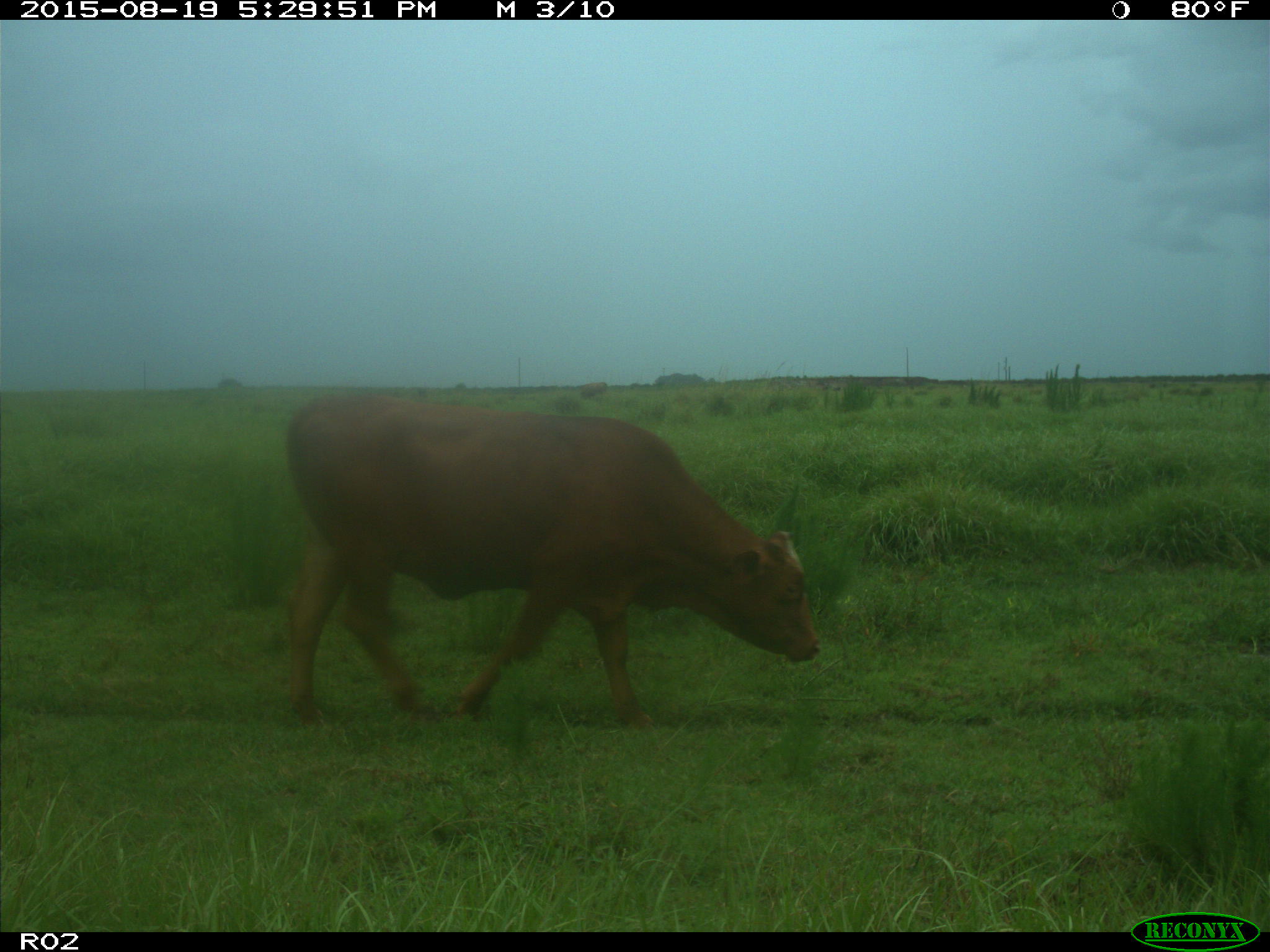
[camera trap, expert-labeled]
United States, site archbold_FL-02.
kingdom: Animalia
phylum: Chordata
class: Mammalia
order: Artiodactyla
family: Bovidae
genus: Bos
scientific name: Bos taurus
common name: domestic cow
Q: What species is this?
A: Bos taurus (domestic cow).